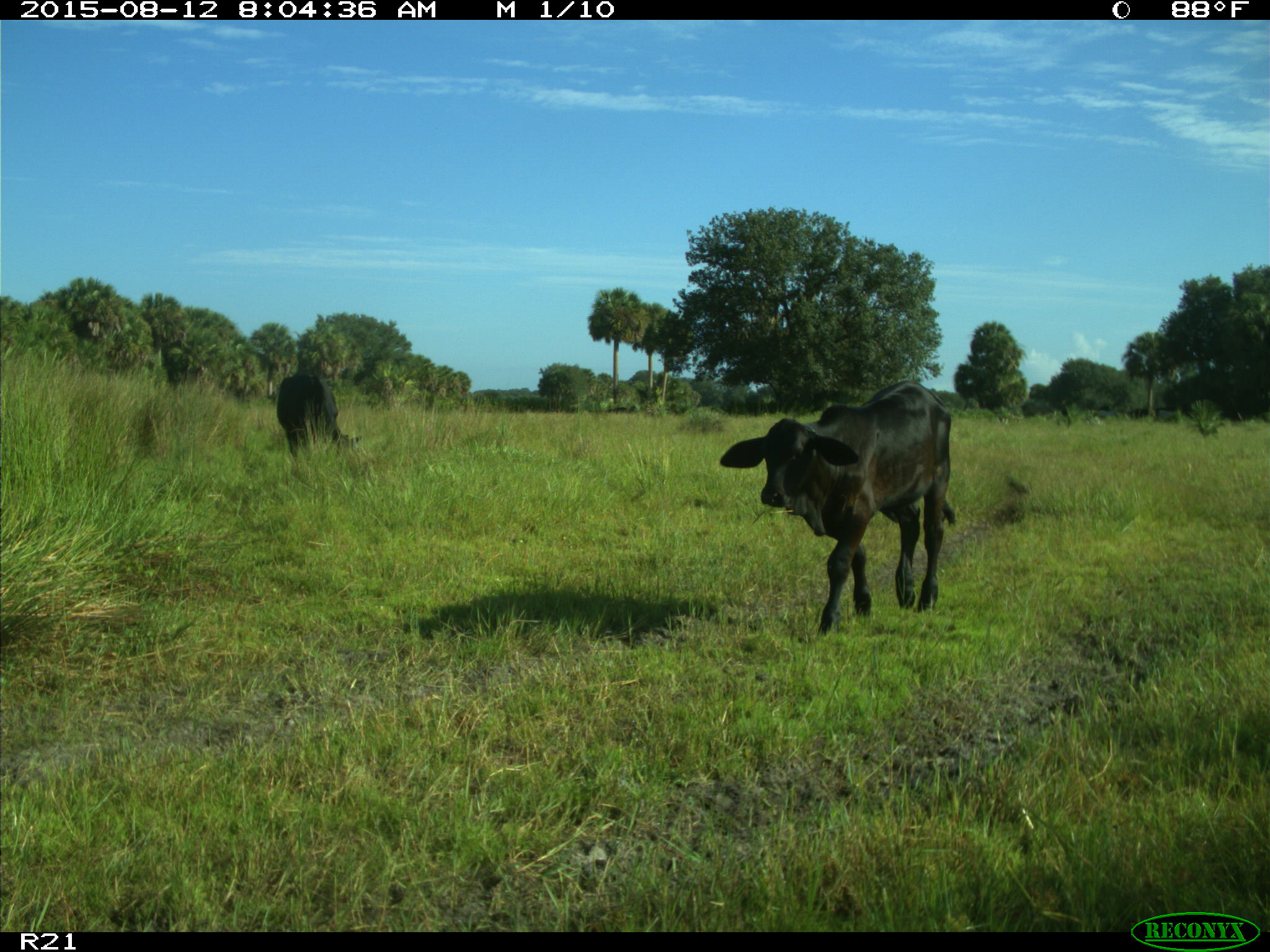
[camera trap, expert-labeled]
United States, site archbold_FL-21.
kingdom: Animalia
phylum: Chordata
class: Mammalia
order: Artiodactyla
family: Bovidae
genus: Bos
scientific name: Bos taurus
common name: domestic cow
Bos taurus (domestic cow).